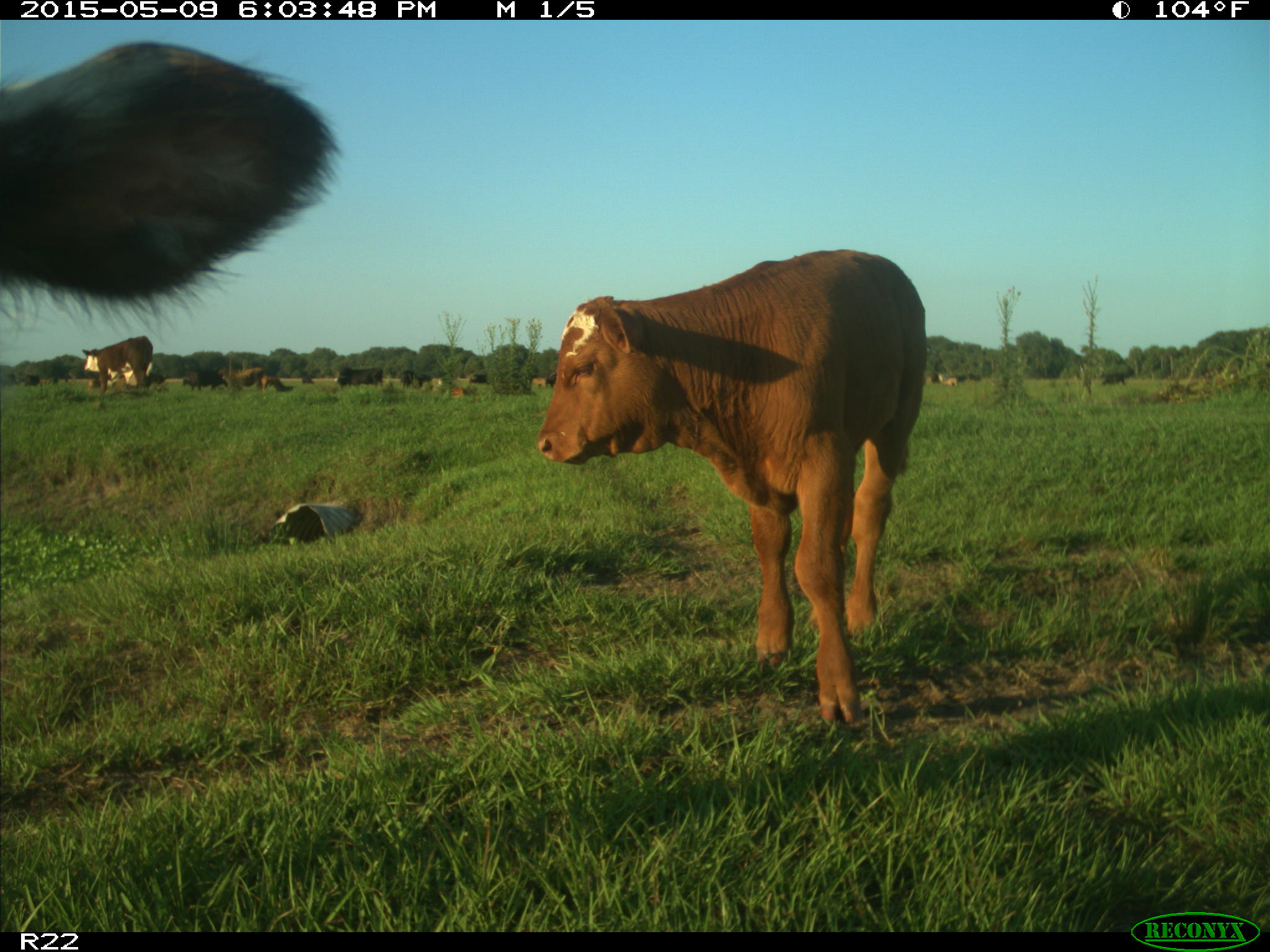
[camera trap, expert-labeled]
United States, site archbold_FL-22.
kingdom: Animalia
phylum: Chordata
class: Mammalia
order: Artiodactyla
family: Bovidae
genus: Bos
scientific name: Bos taurus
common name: domestic cow